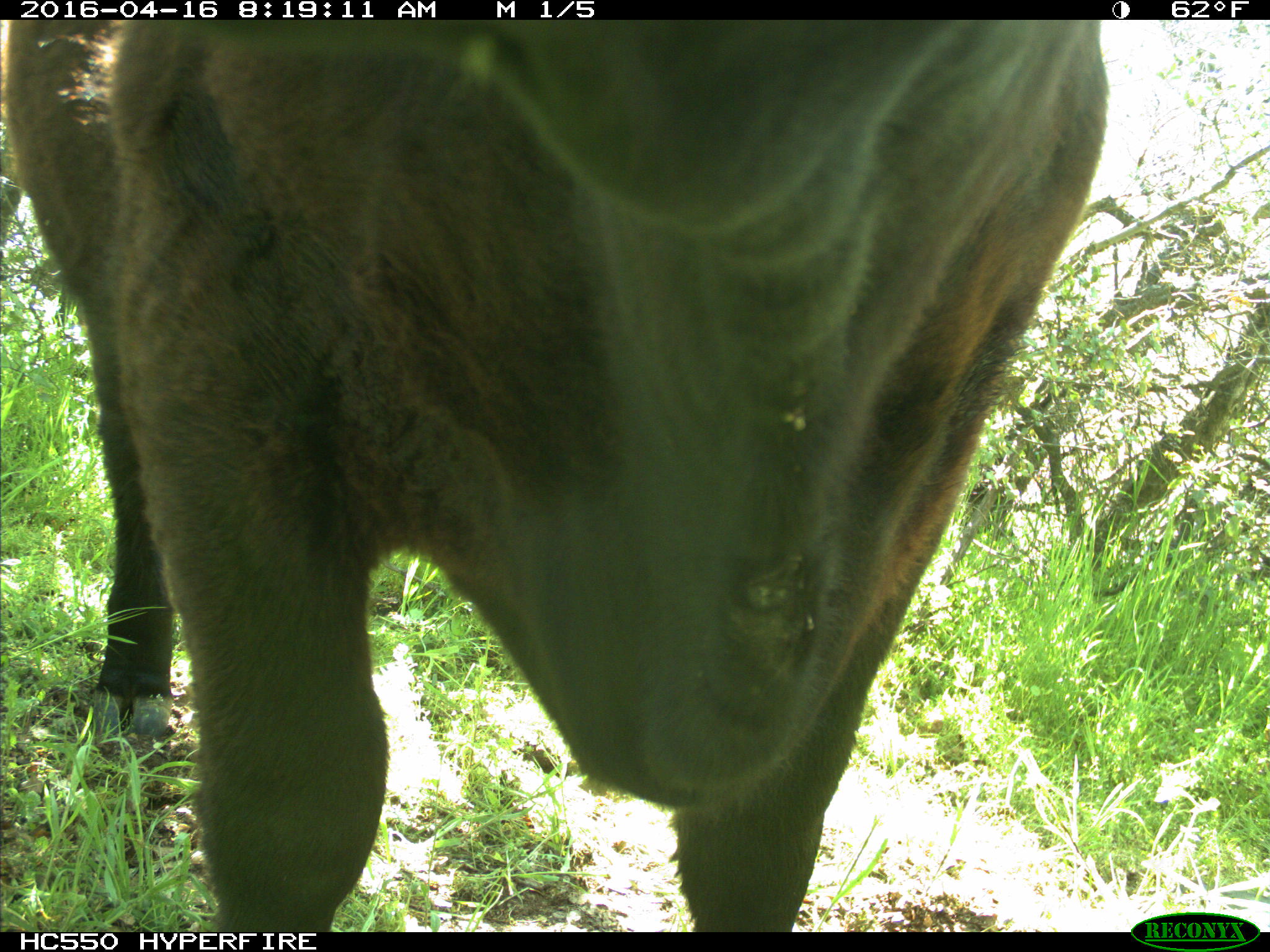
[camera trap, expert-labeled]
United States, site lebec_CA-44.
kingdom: Animalia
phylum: Chordata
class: Mammalia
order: Artiodactyla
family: Bovidae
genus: Bos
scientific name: Bos taurus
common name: domestic cow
Bos taurus (domestic cow).